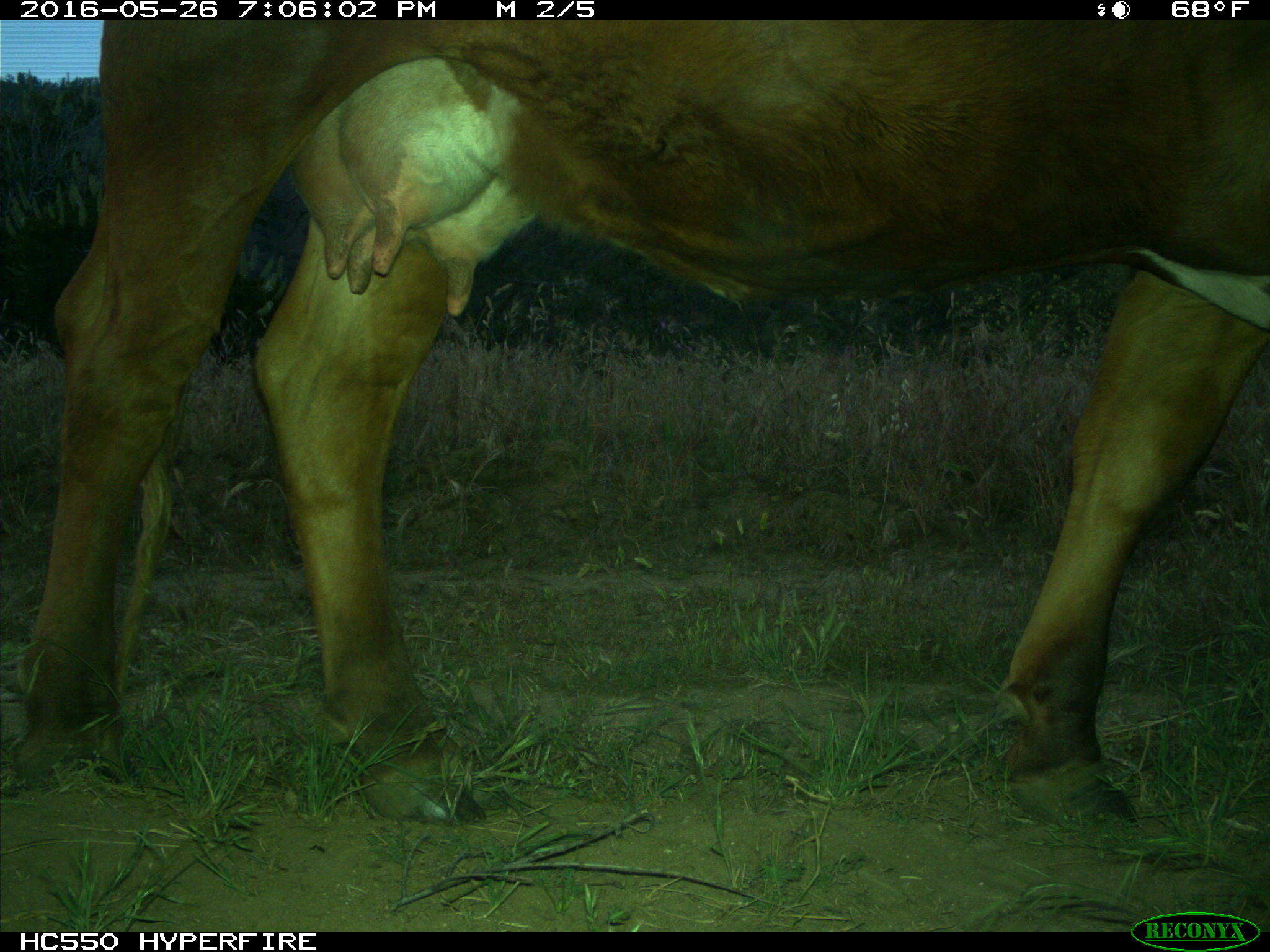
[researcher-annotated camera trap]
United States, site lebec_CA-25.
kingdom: Animalia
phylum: Chordata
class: Mammalia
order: Artiodactyla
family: Bovidae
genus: Bos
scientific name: Bos taurus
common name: domestic cow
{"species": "Bos taurus (domestic cow)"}